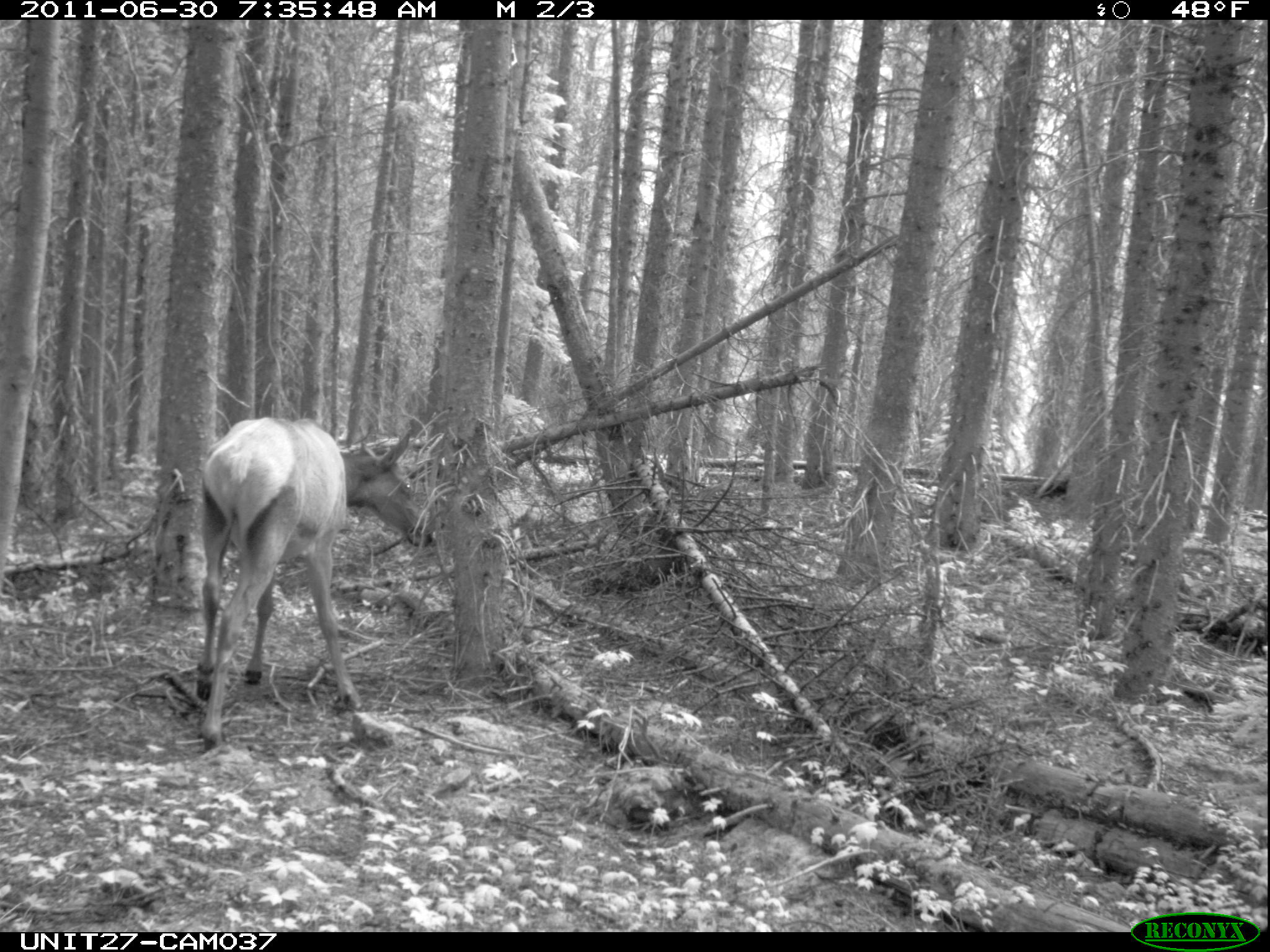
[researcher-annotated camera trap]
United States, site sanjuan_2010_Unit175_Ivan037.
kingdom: Animalia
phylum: Chordata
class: Mammalia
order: Artiodactyla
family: Cervidae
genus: Cervus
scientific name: Cervus elaphus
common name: red deer